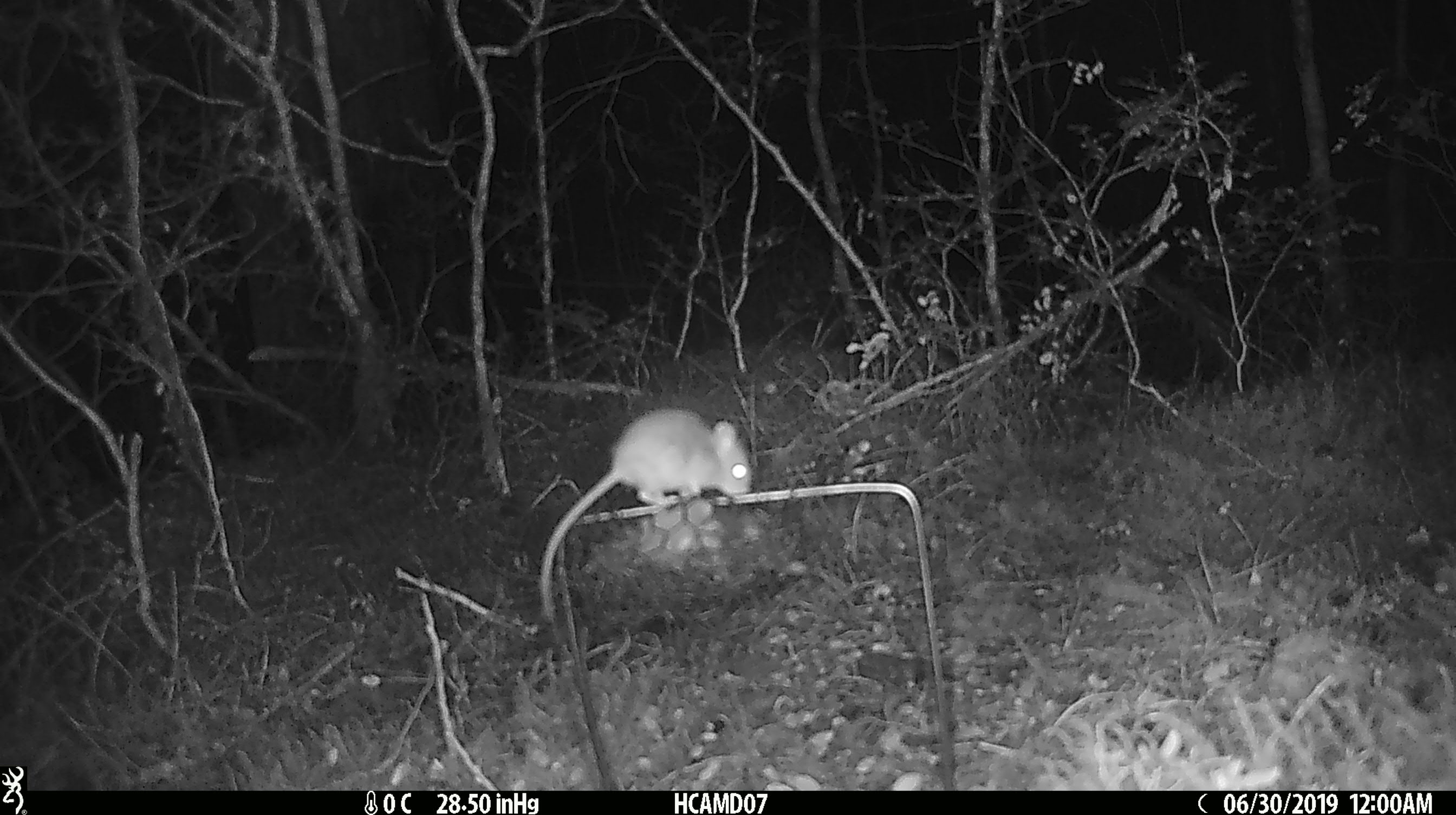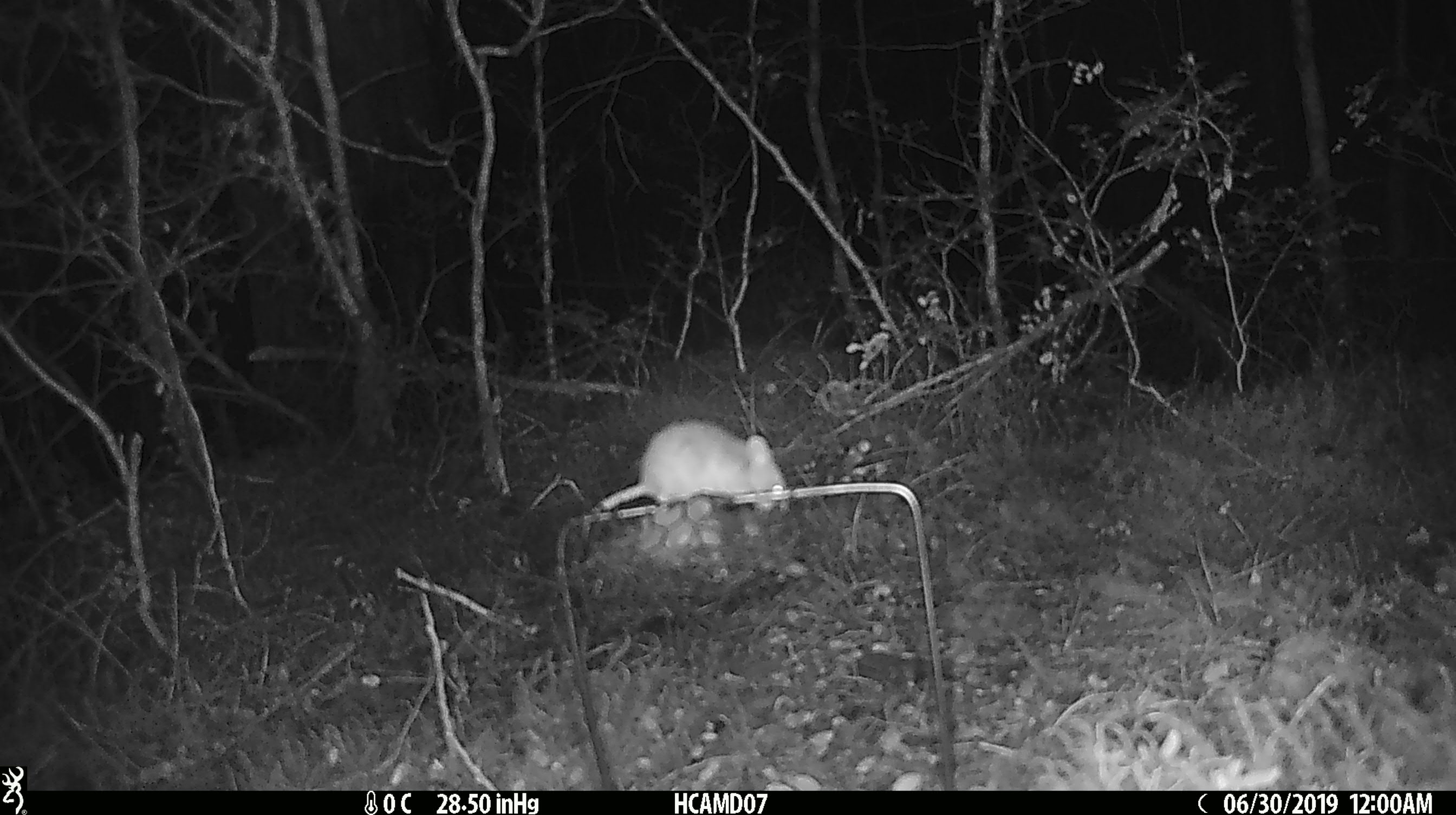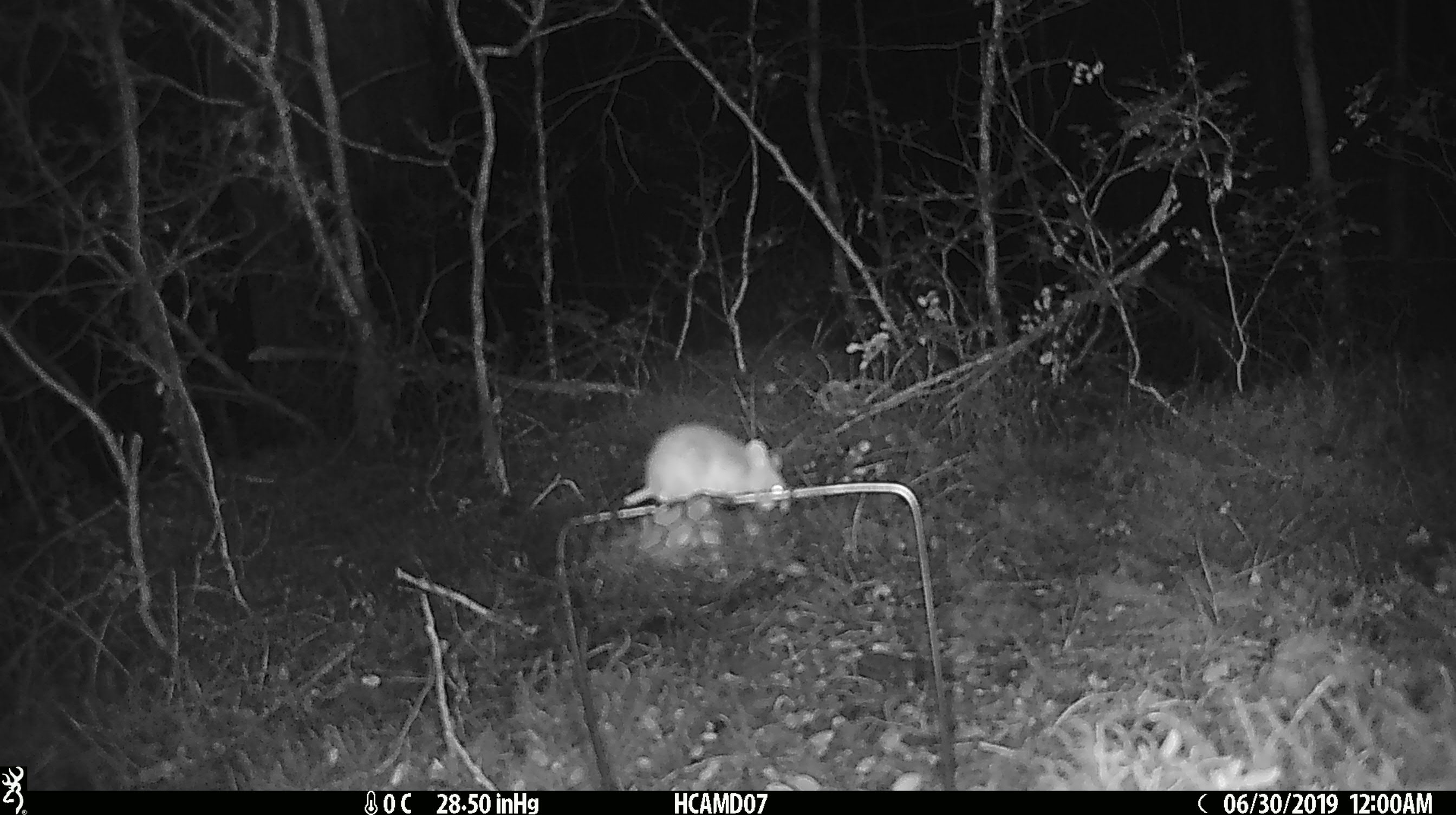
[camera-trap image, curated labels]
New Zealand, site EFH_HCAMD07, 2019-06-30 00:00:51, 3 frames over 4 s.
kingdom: Animalia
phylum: Chordata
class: Mammalia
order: Rodentia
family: Muridae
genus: Mus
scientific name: Mus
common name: mouse